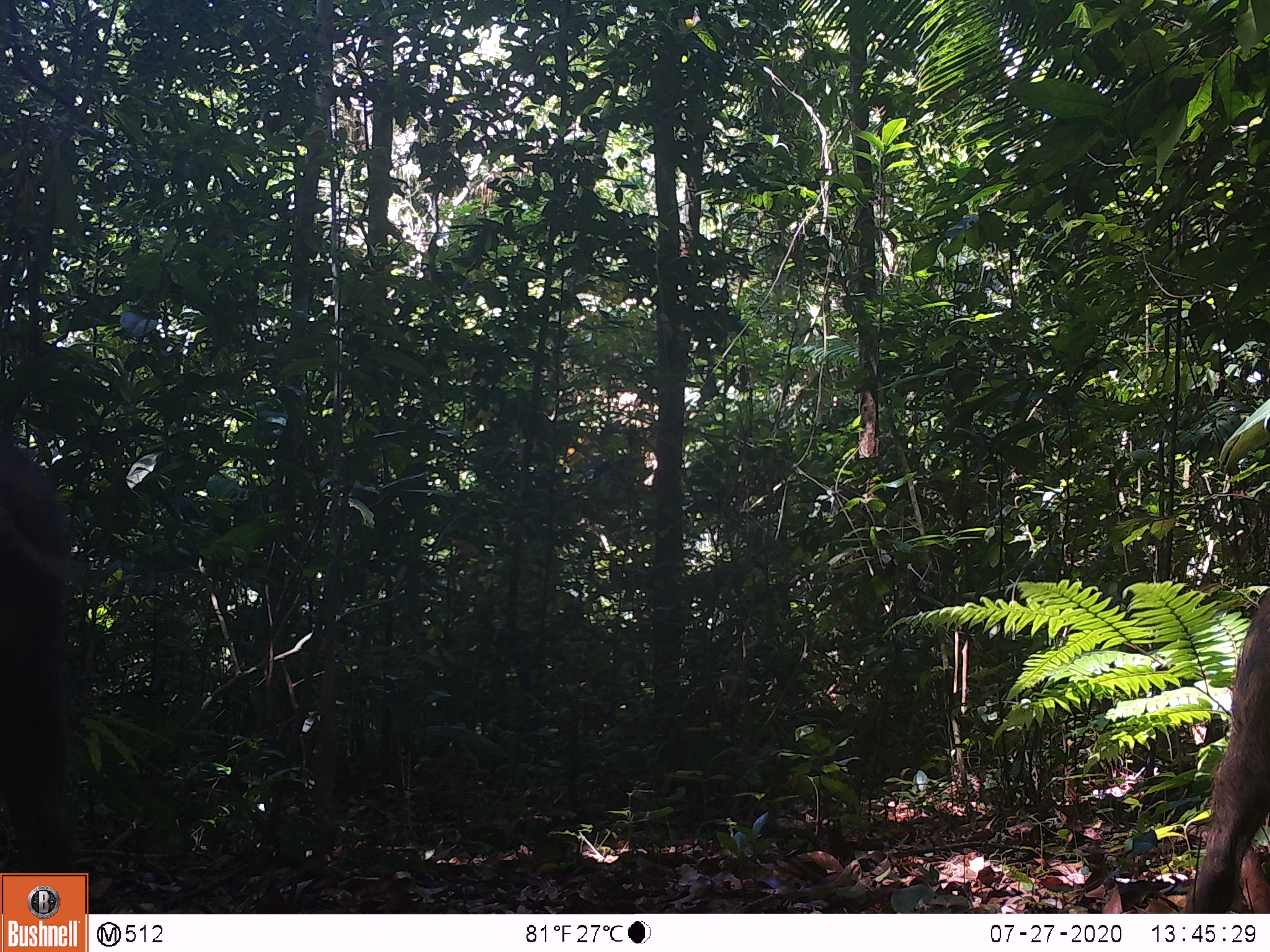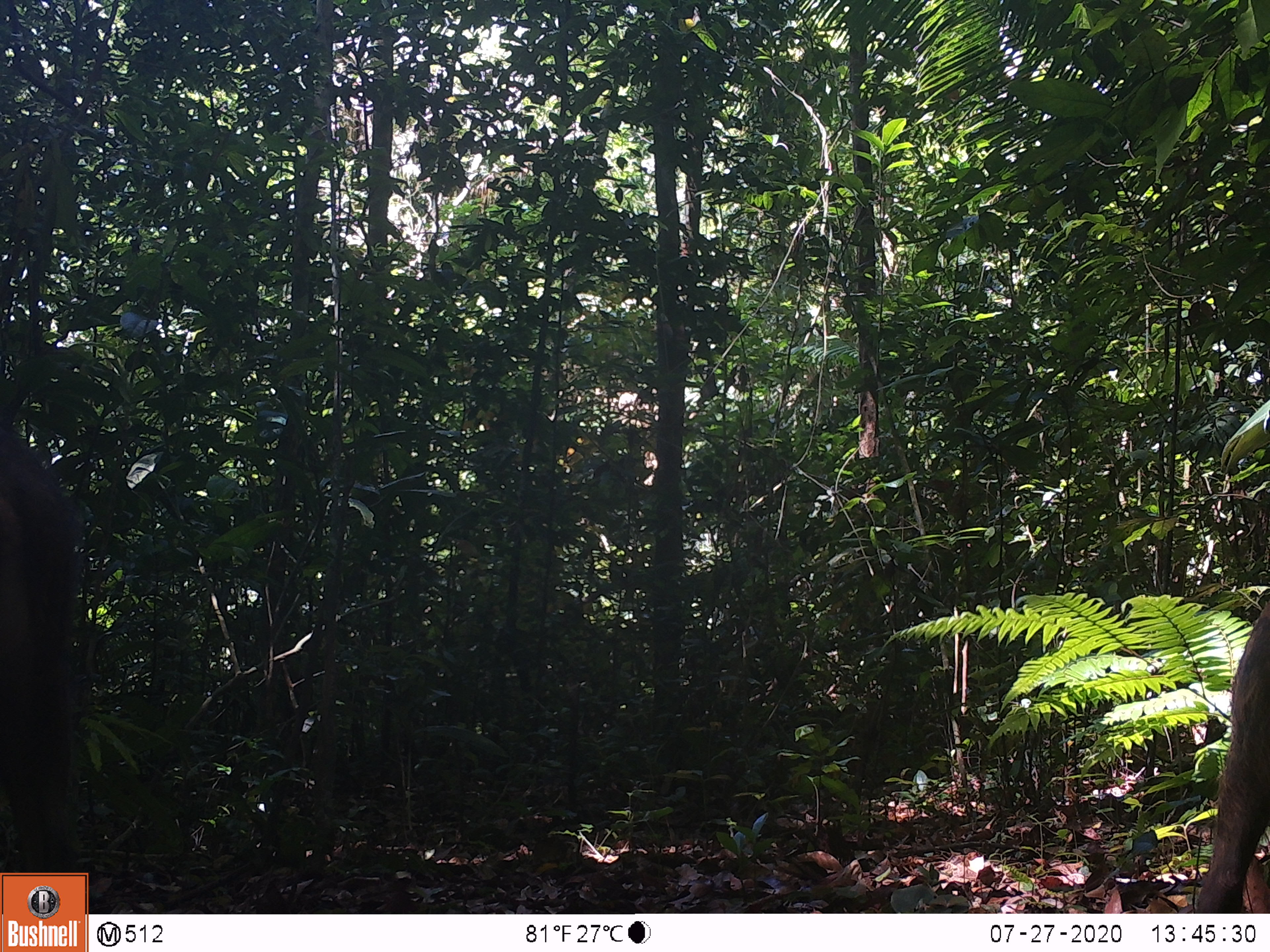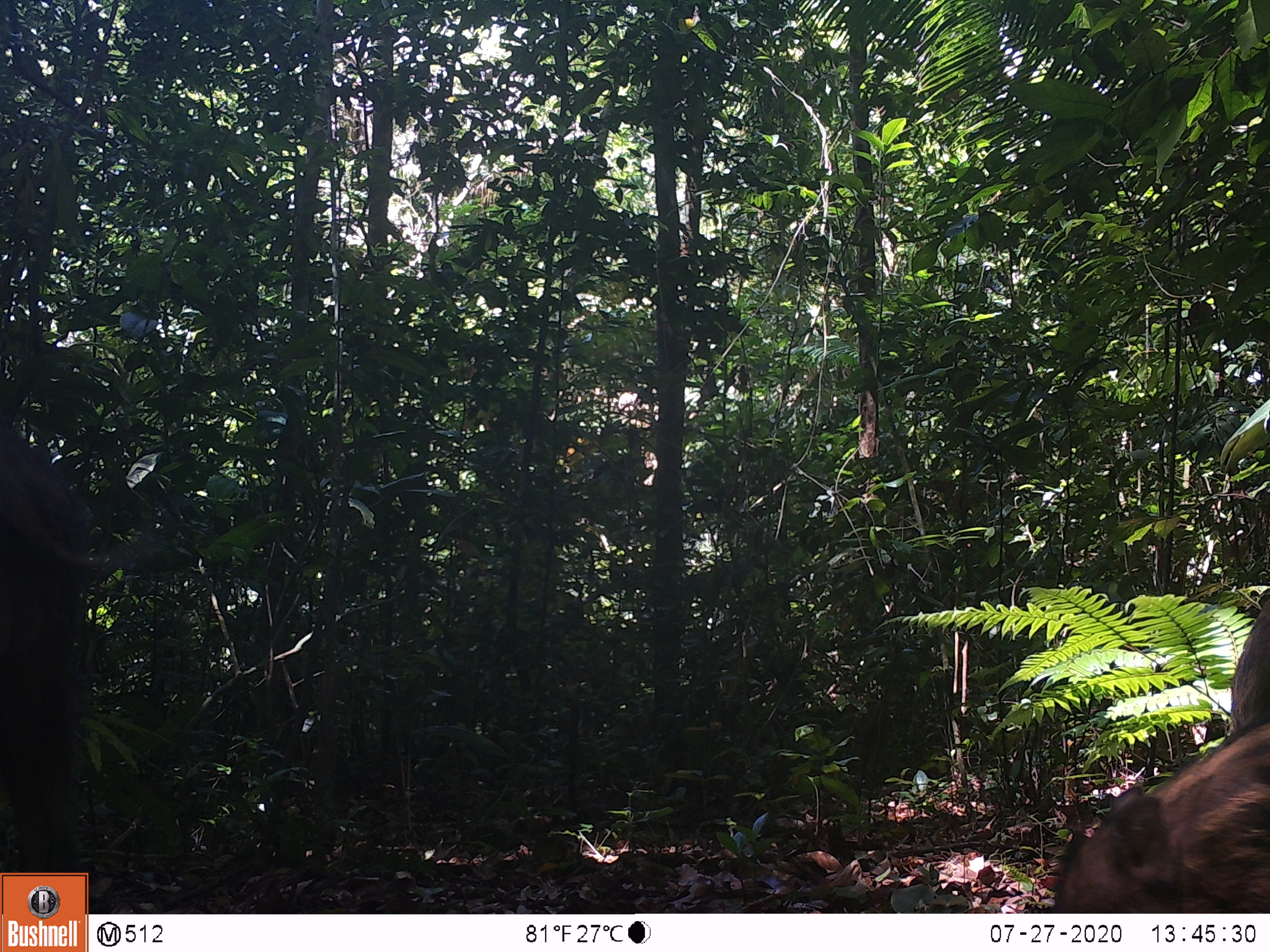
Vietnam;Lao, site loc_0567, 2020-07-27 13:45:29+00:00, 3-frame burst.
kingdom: Animalia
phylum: Chordata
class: Mammalia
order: Artiodactyla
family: Suidae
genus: Sus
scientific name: Sus scrofa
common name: eurasian wild pig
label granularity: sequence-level